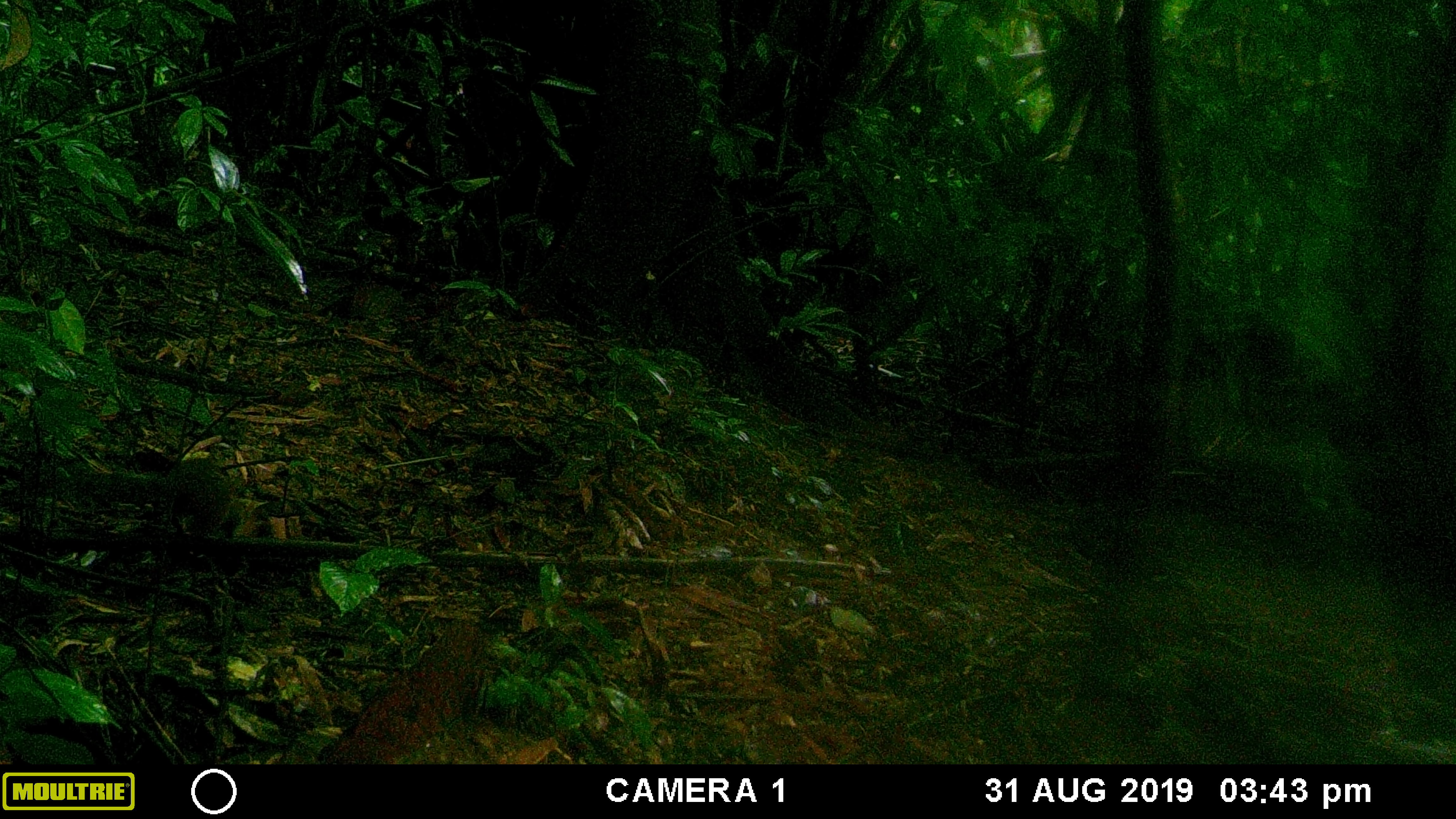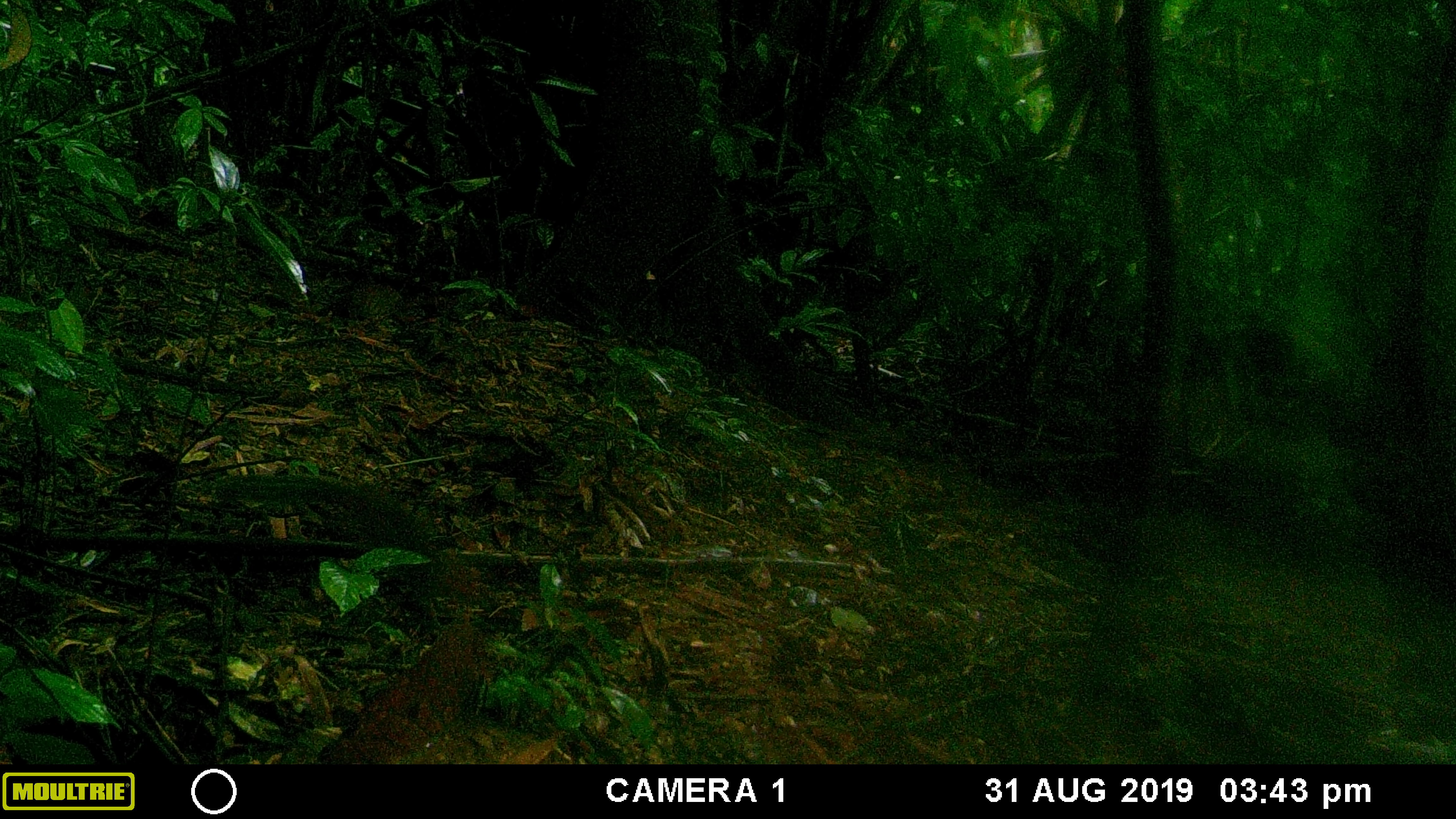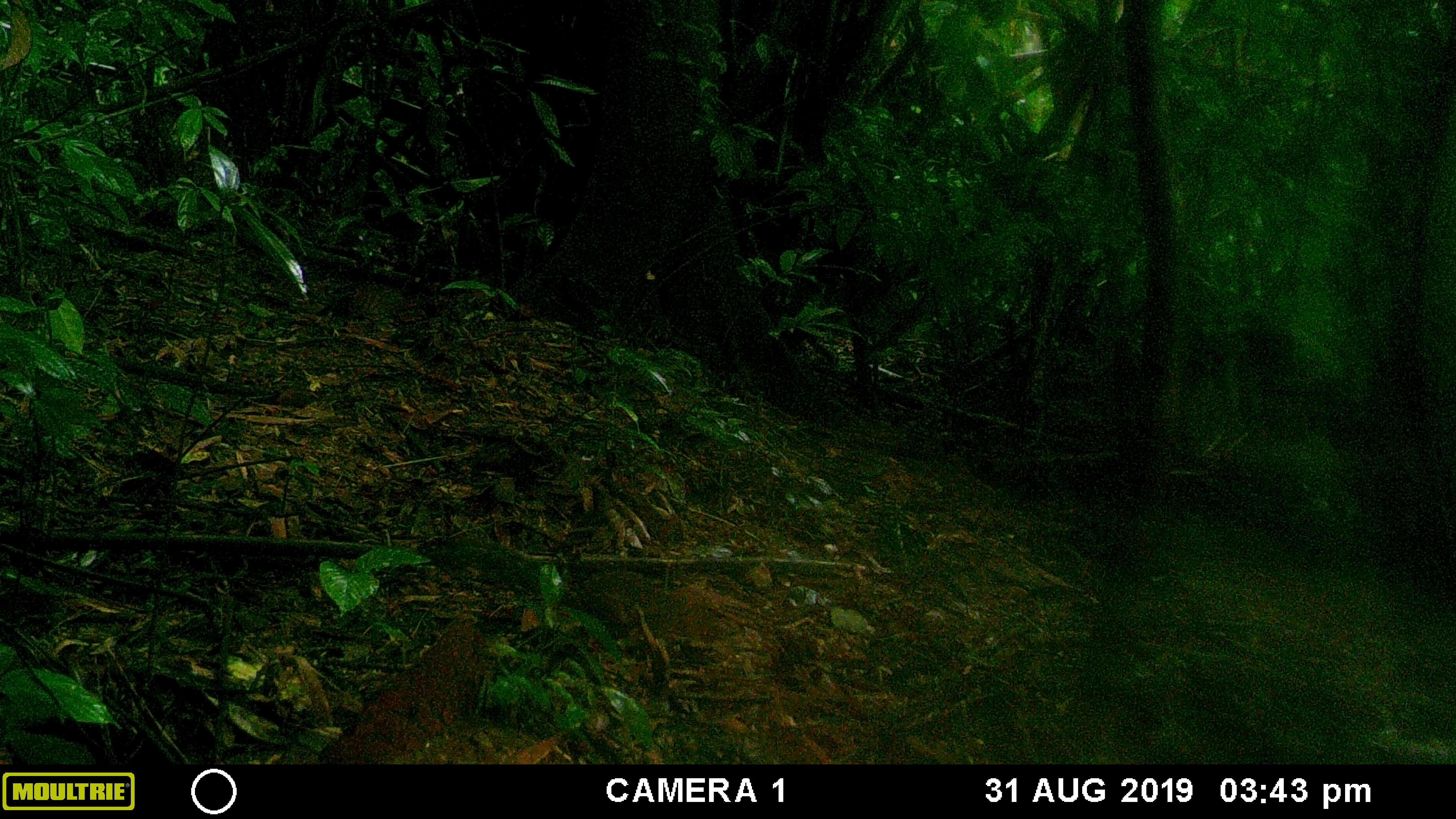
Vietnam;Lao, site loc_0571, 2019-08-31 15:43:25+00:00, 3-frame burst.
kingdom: Animalia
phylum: Chordata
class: Mammalia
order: Rodentia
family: Sciuridae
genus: Dremomys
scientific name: Dremomys rufigenis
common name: red-cheeked squirrel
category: red cheeked squirrel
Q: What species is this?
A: Red cheeked squirrel (red-cheeked squirrel) (Dremomys rufigenis).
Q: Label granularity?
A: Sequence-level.